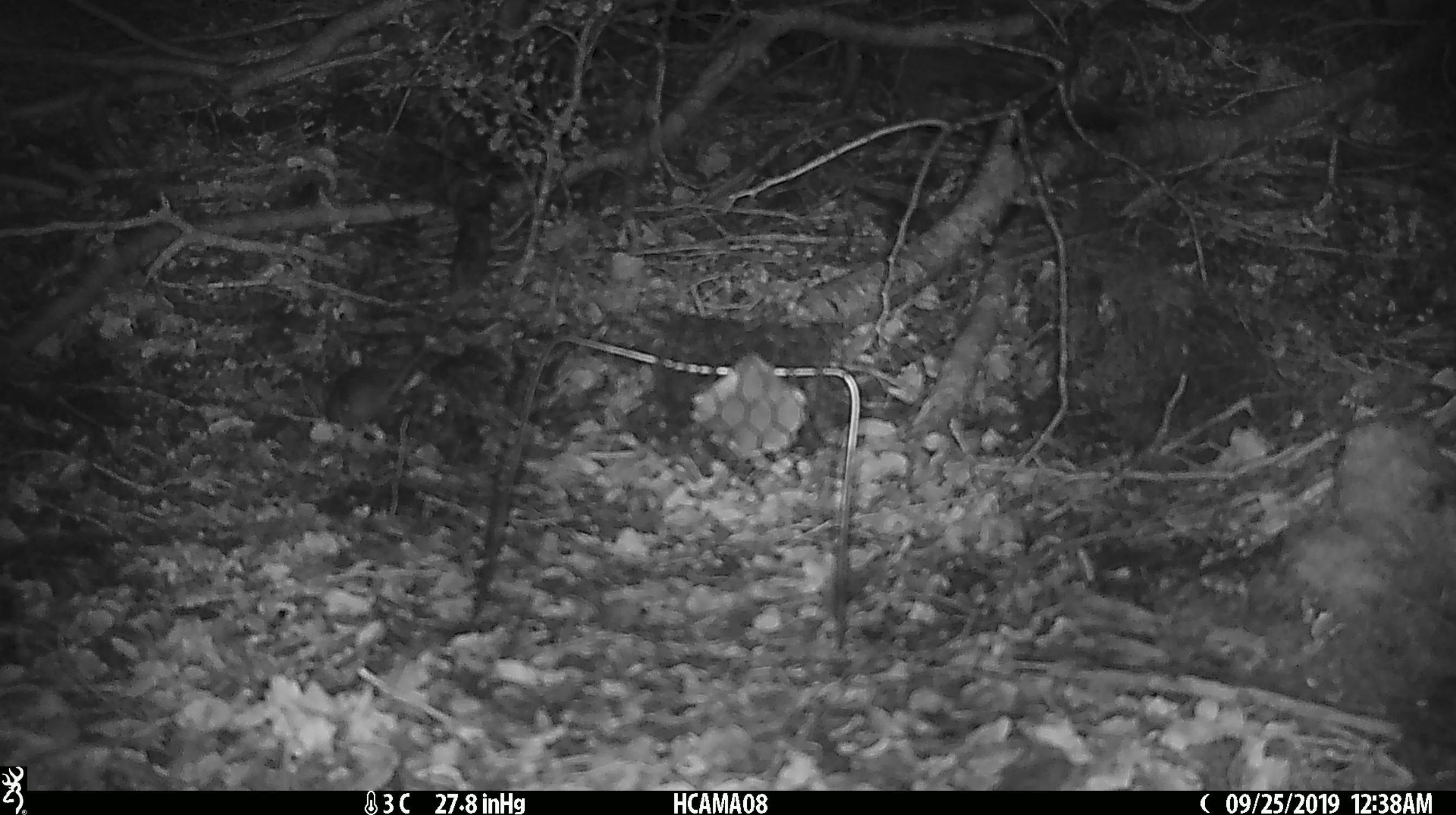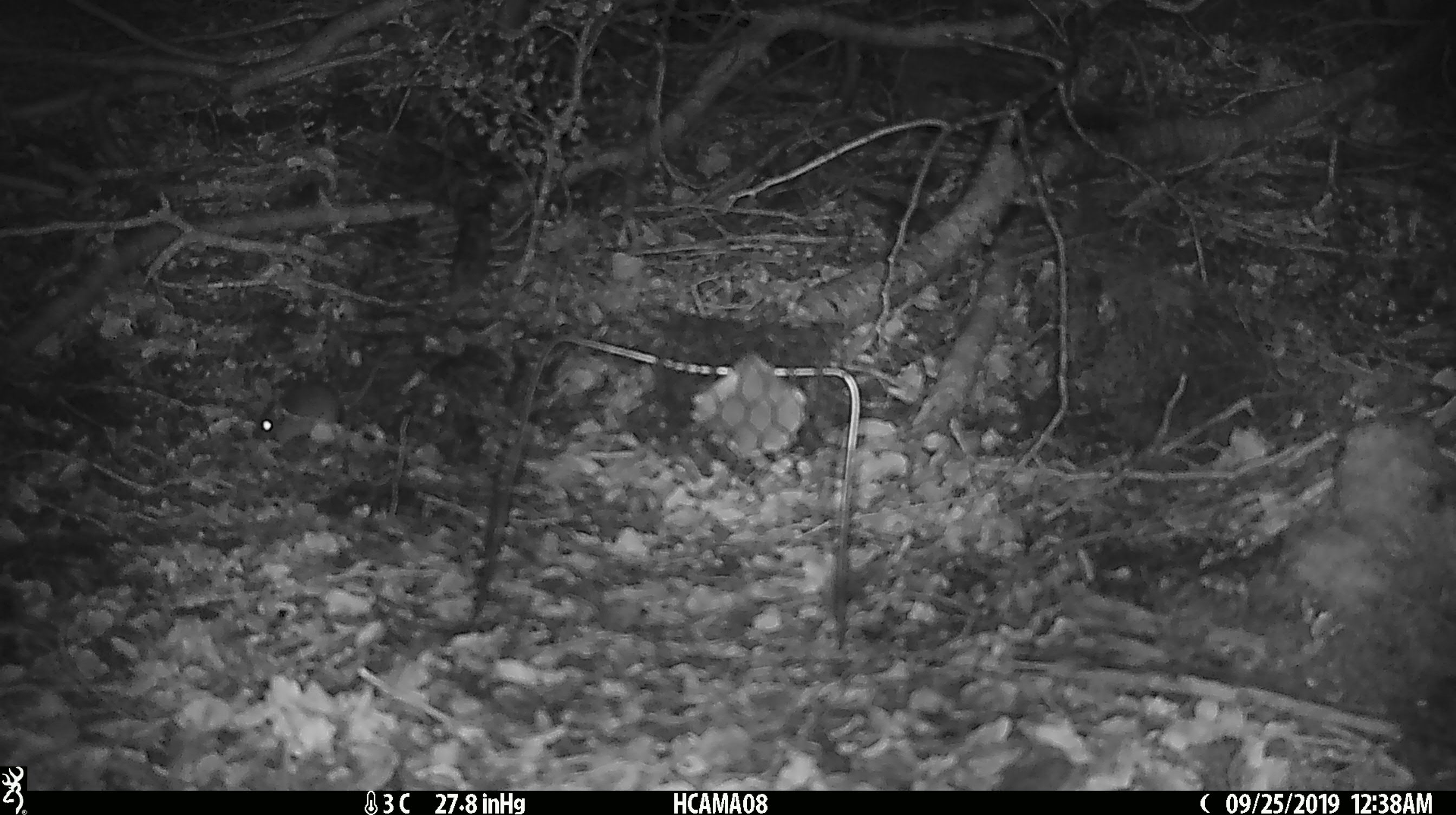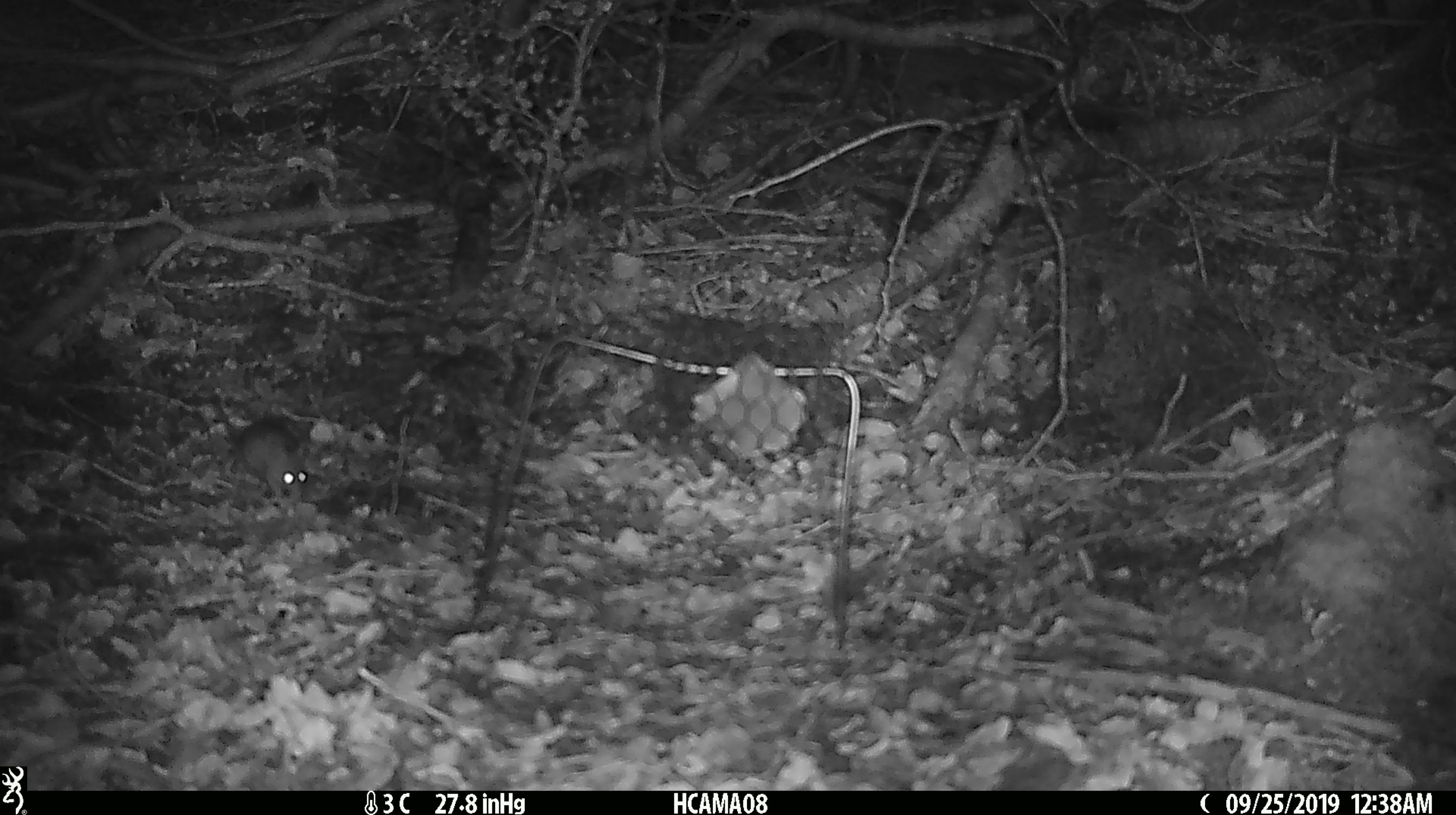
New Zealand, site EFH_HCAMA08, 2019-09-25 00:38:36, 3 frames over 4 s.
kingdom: Animalia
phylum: Chordata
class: Mammalia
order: Rodentia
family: Muridae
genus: Mus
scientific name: Mus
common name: mouse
Mouse (Mus).